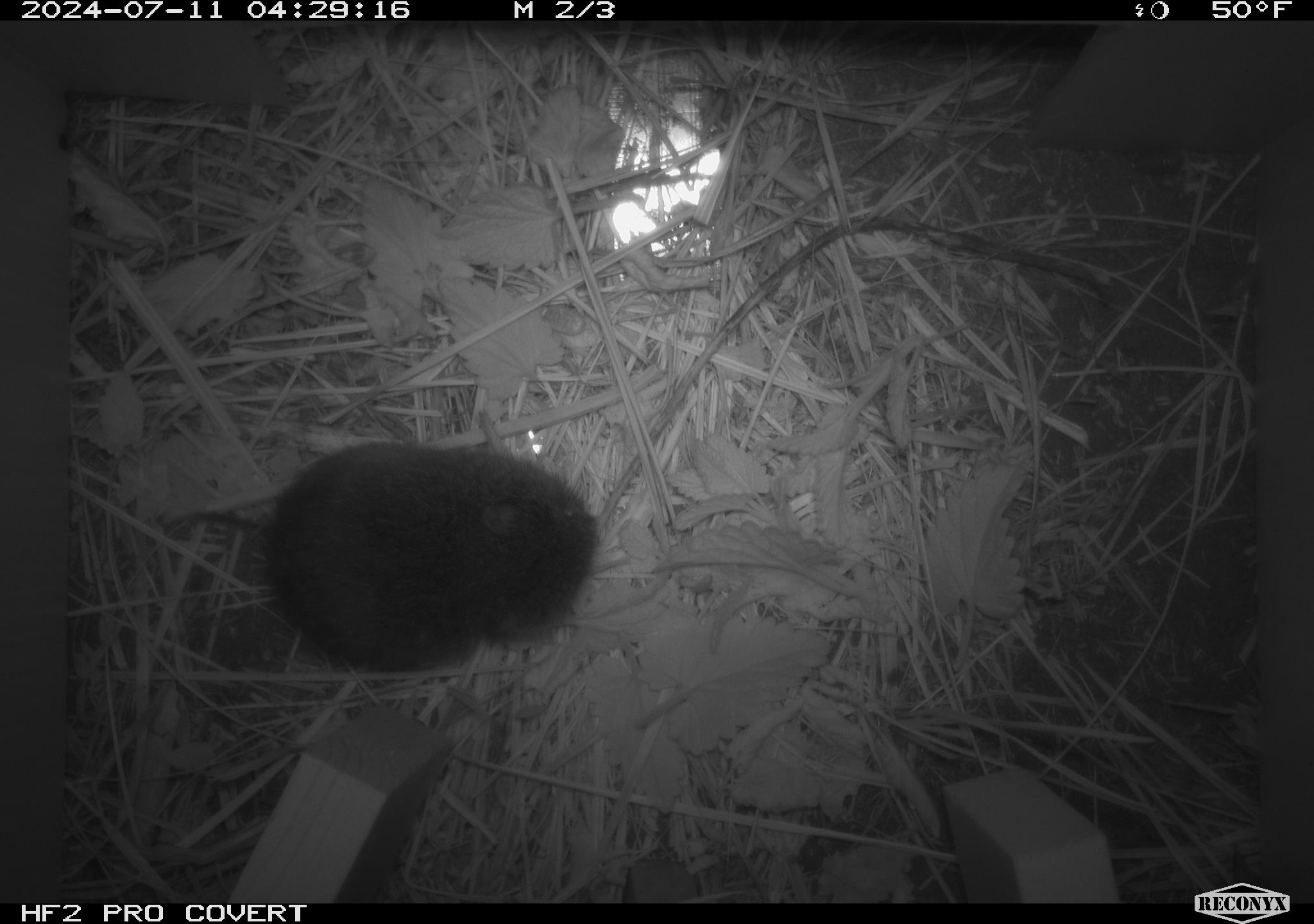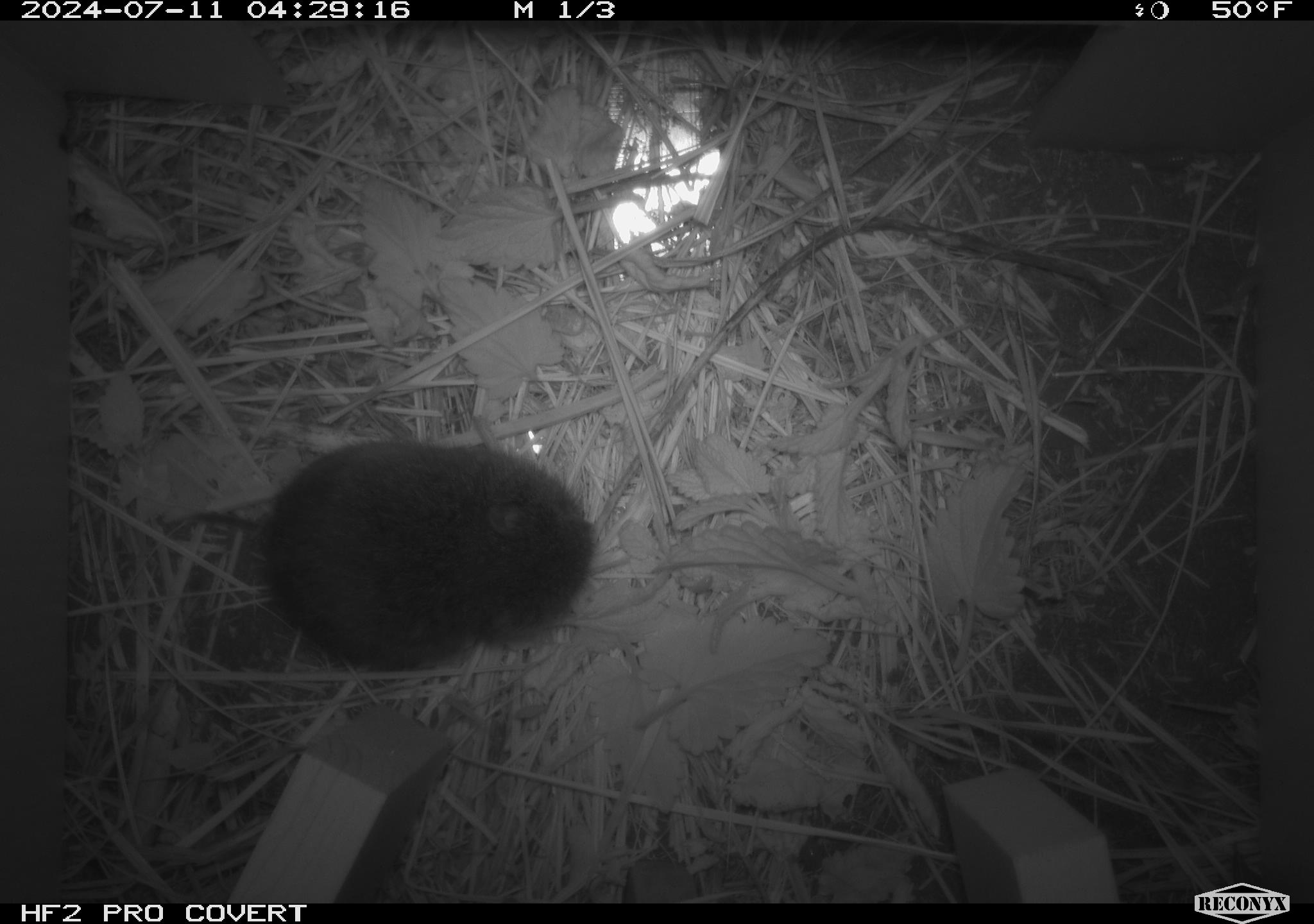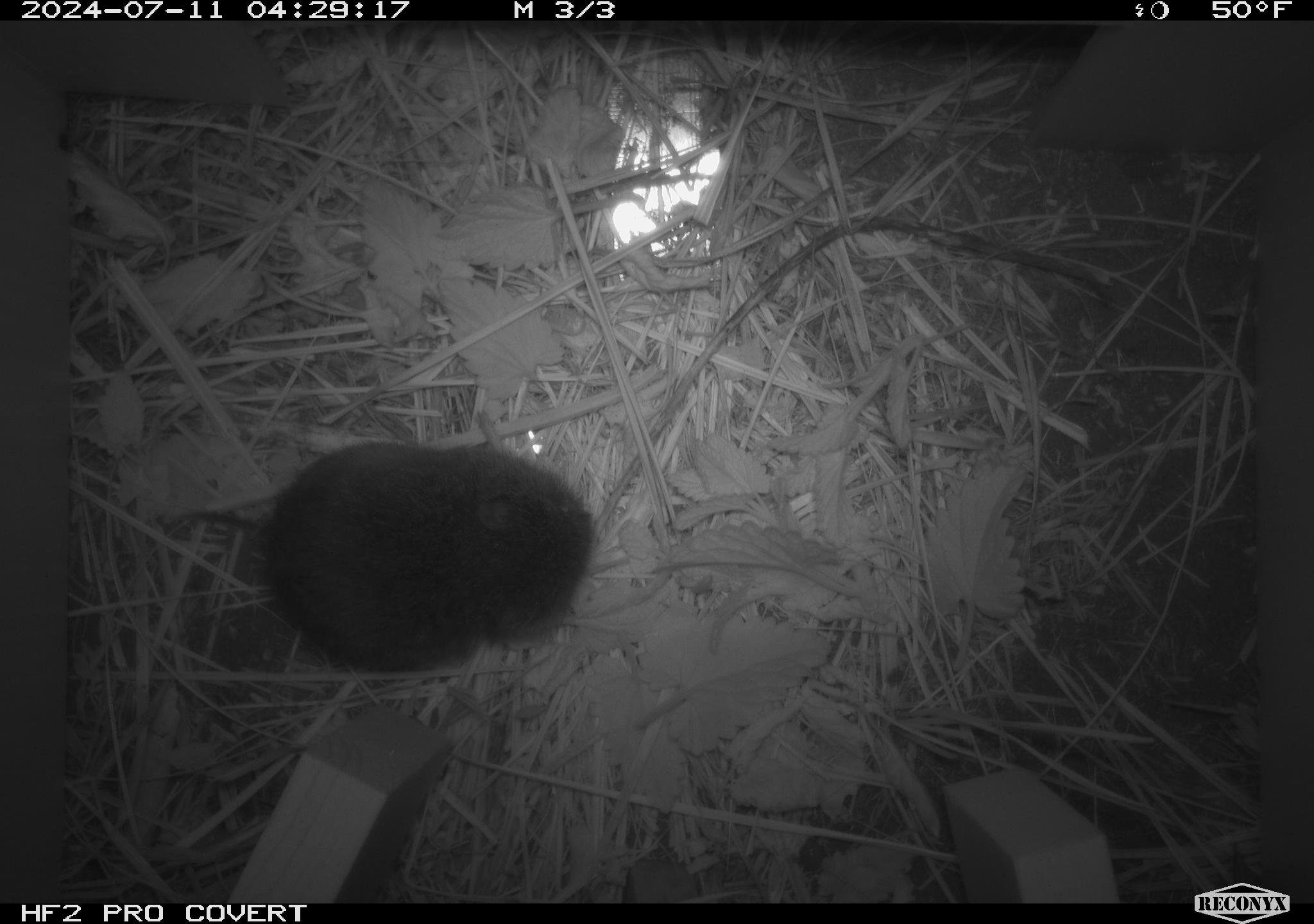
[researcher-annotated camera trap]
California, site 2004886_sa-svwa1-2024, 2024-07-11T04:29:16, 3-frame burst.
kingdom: Animalia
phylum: Chordata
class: Mammalia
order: Rodentia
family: Cricetidae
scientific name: Arvicolinae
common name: voles, lemmings, and muskrats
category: arvicolinae subfamily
Arvicolinae subfamily (voles, lemmings, and muskrats) (Arvicolinae).